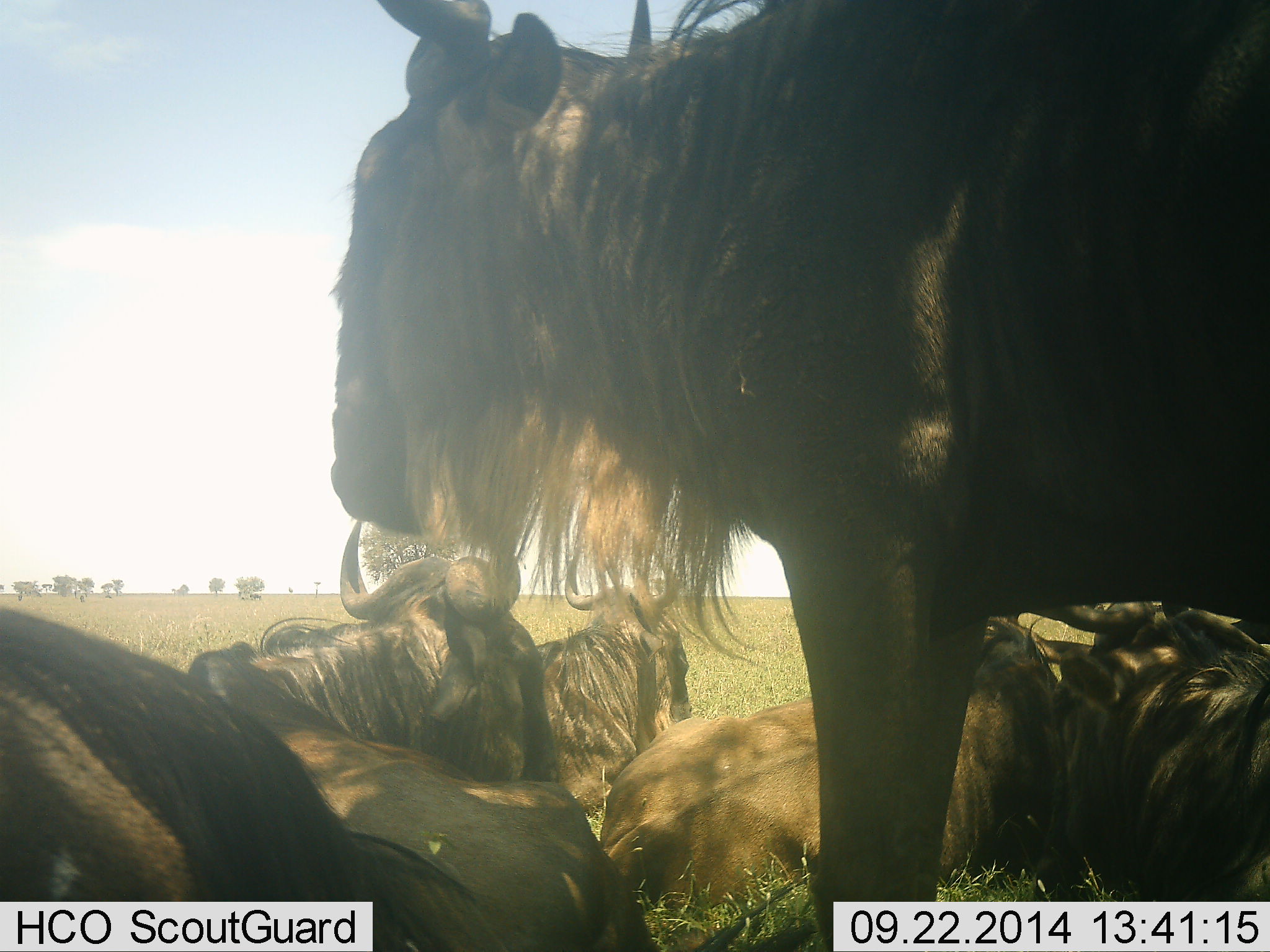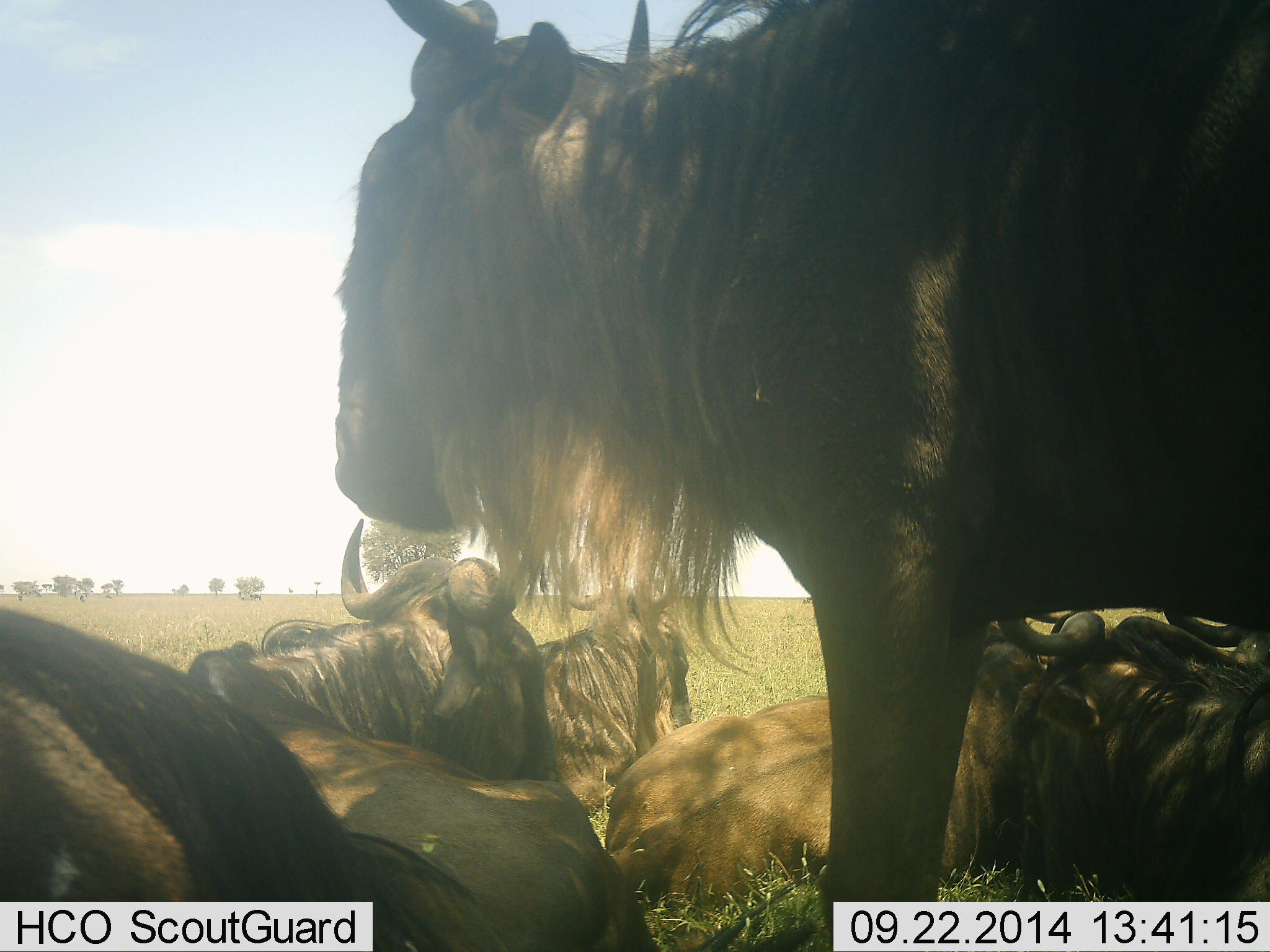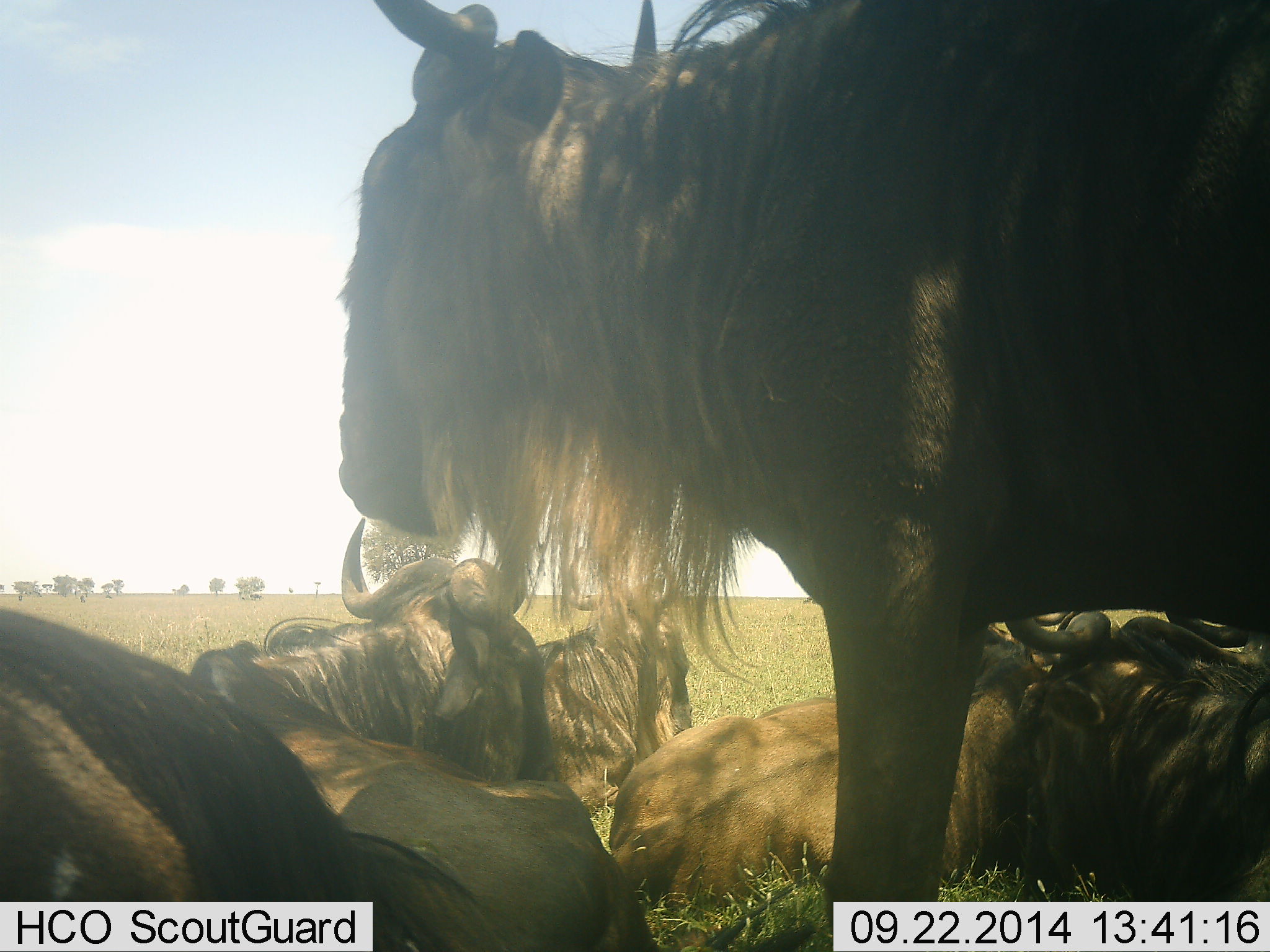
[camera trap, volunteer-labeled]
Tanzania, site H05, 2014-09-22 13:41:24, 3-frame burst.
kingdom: Animalia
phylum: Chordata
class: Mammalia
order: Artiodactyla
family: Bovidae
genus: Connochaetes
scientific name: Connochaetes taurinus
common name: blue wildebeest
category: wildebeest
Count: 6.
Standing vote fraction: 90%.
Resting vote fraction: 100%.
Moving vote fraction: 0%.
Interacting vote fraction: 20%.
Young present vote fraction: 0%.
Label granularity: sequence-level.